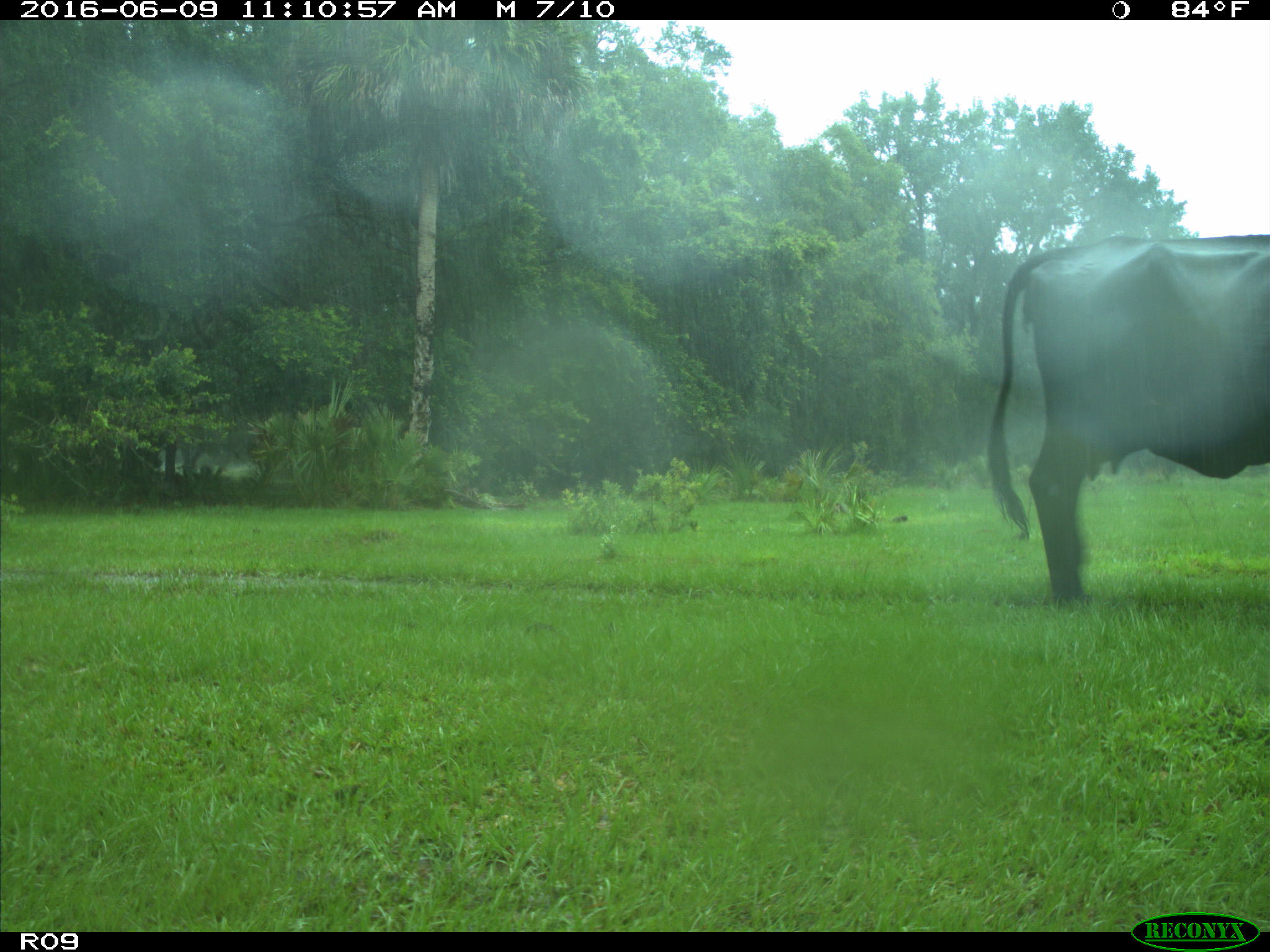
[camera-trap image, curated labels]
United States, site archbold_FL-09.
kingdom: Animalia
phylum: Chordata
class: Mammalia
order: Artiodactyla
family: Bovidae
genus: Bos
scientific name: Bos taurus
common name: domestic cow